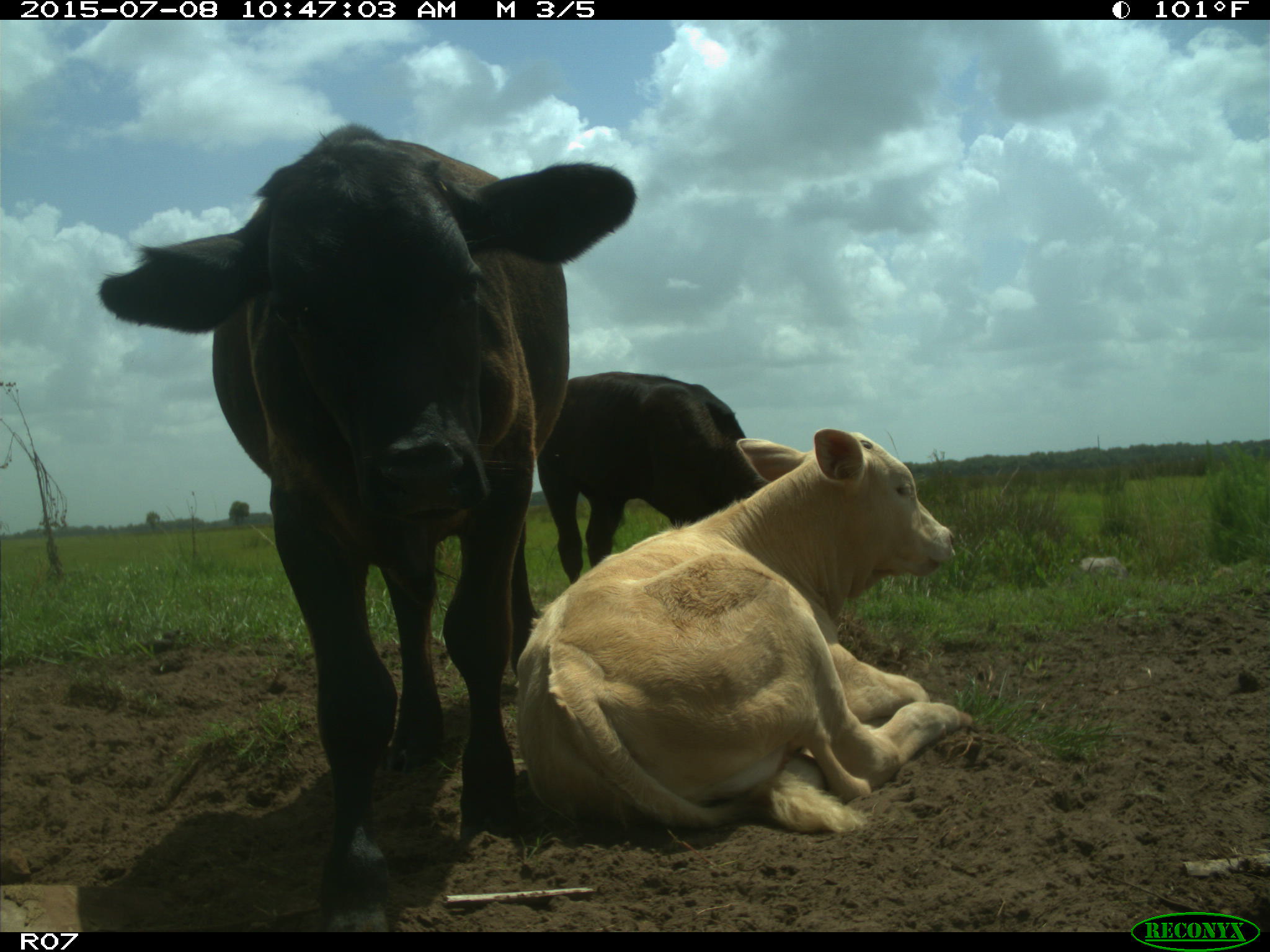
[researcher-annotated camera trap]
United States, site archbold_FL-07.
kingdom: Animalia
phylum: Chordata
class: Mammalia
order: Artiodactyla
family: Bovidae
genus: Bos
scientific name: Bos taurus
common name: domestic cow